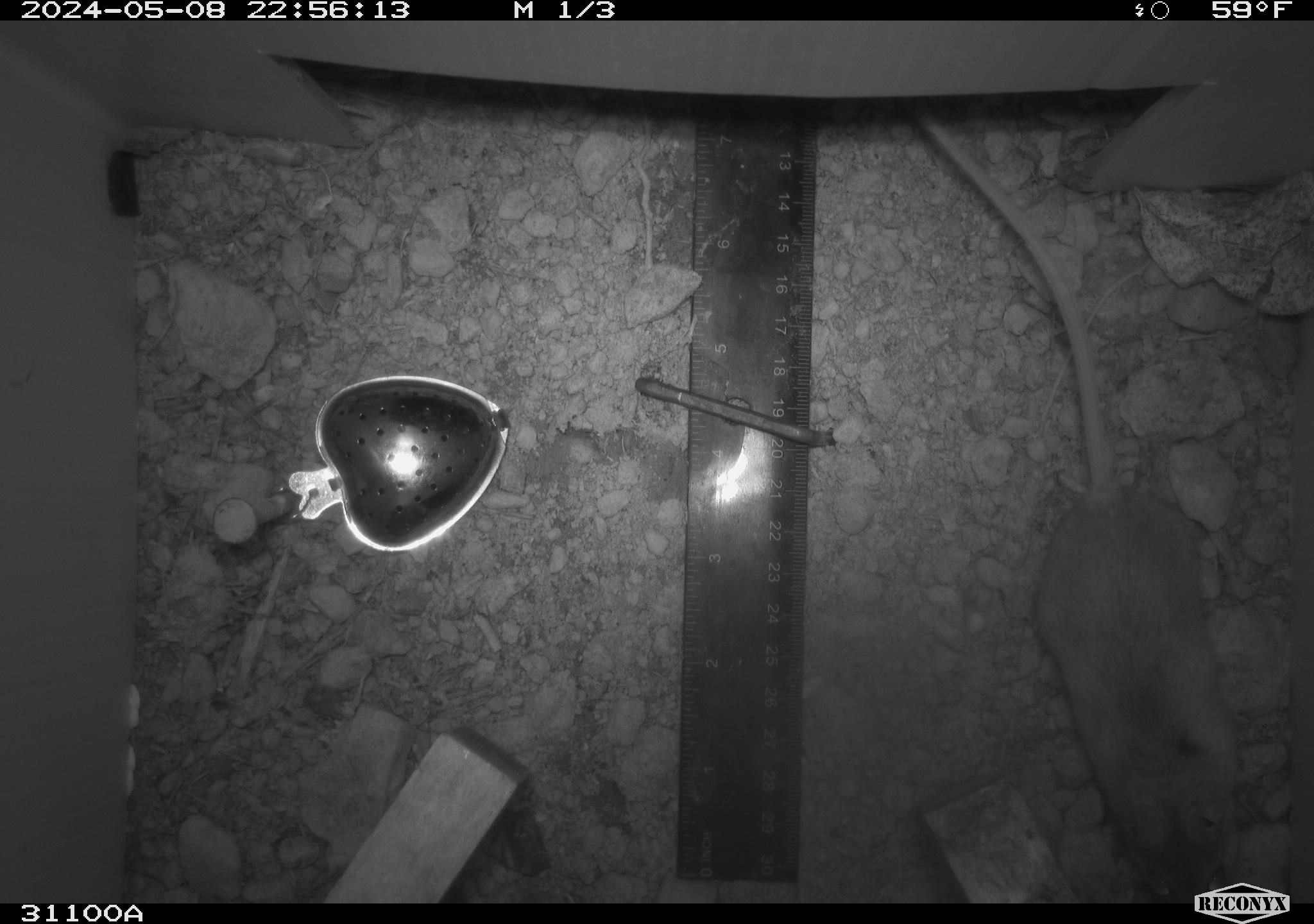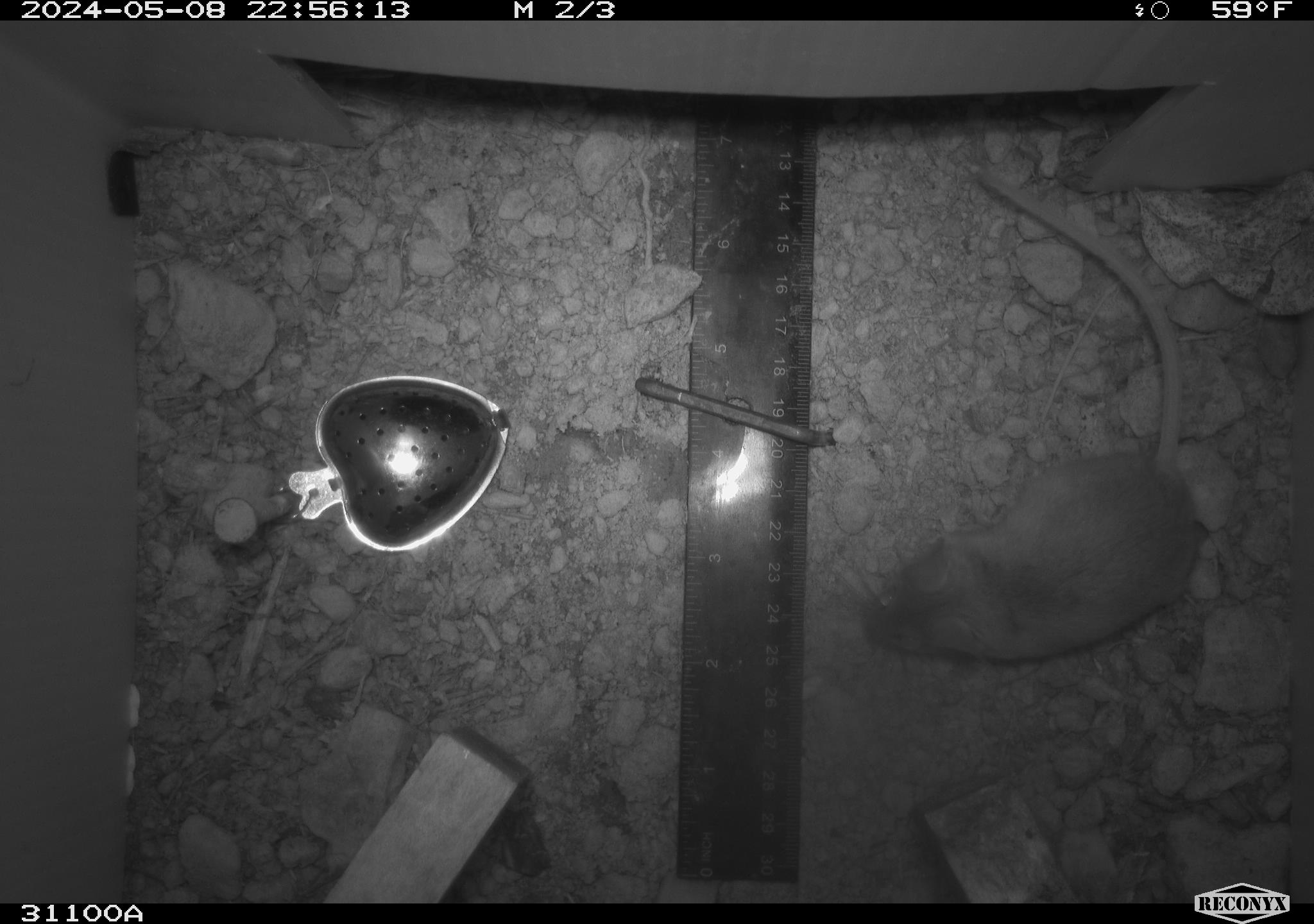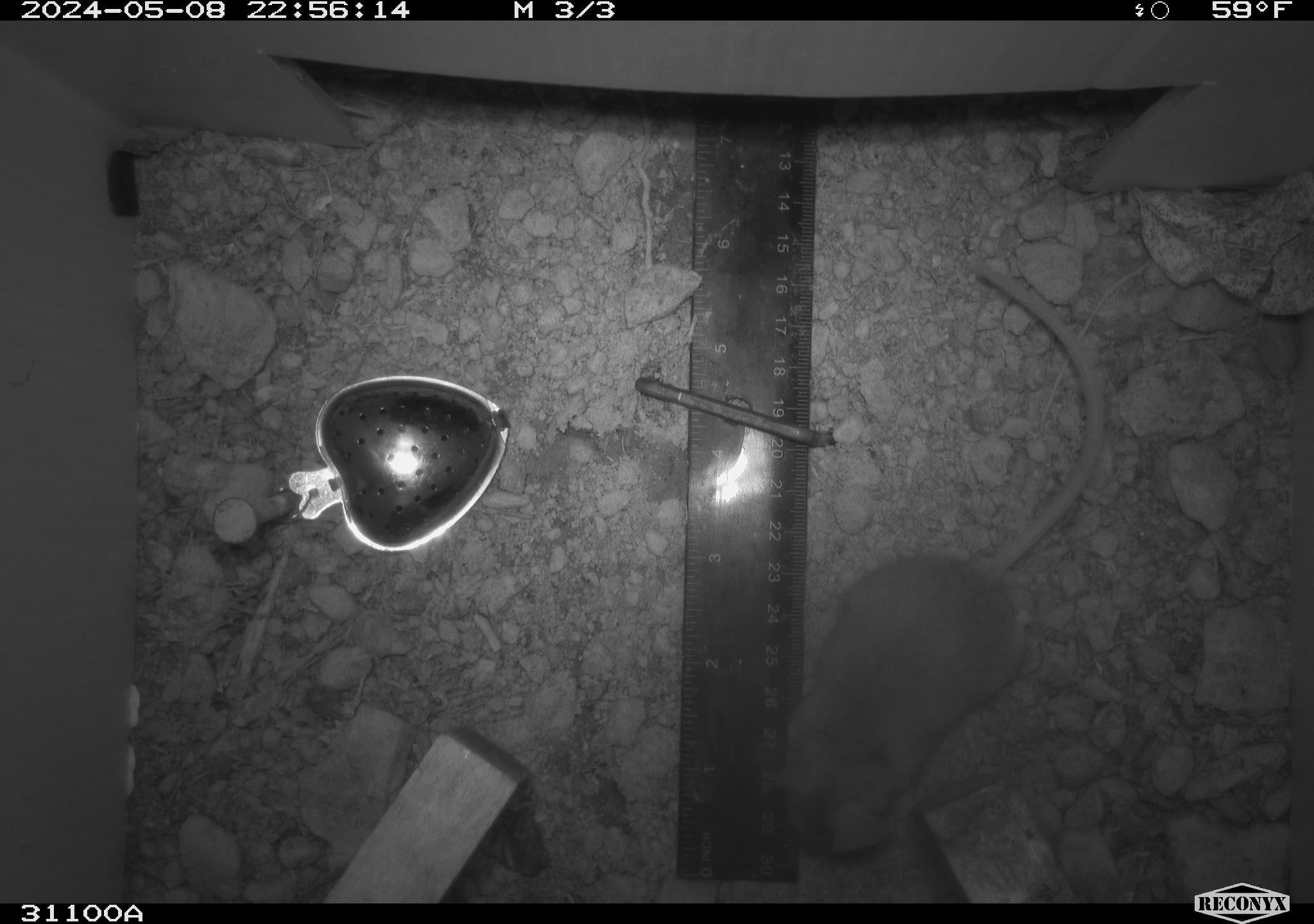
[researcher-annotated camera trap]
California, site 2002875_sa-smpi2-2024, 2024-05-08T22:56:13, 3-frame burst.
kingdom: Animalia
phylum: Chordata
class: Mammalia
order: Rodentia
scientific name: Rodentia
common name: rodent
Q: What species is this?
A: Rodent (Rodentia).